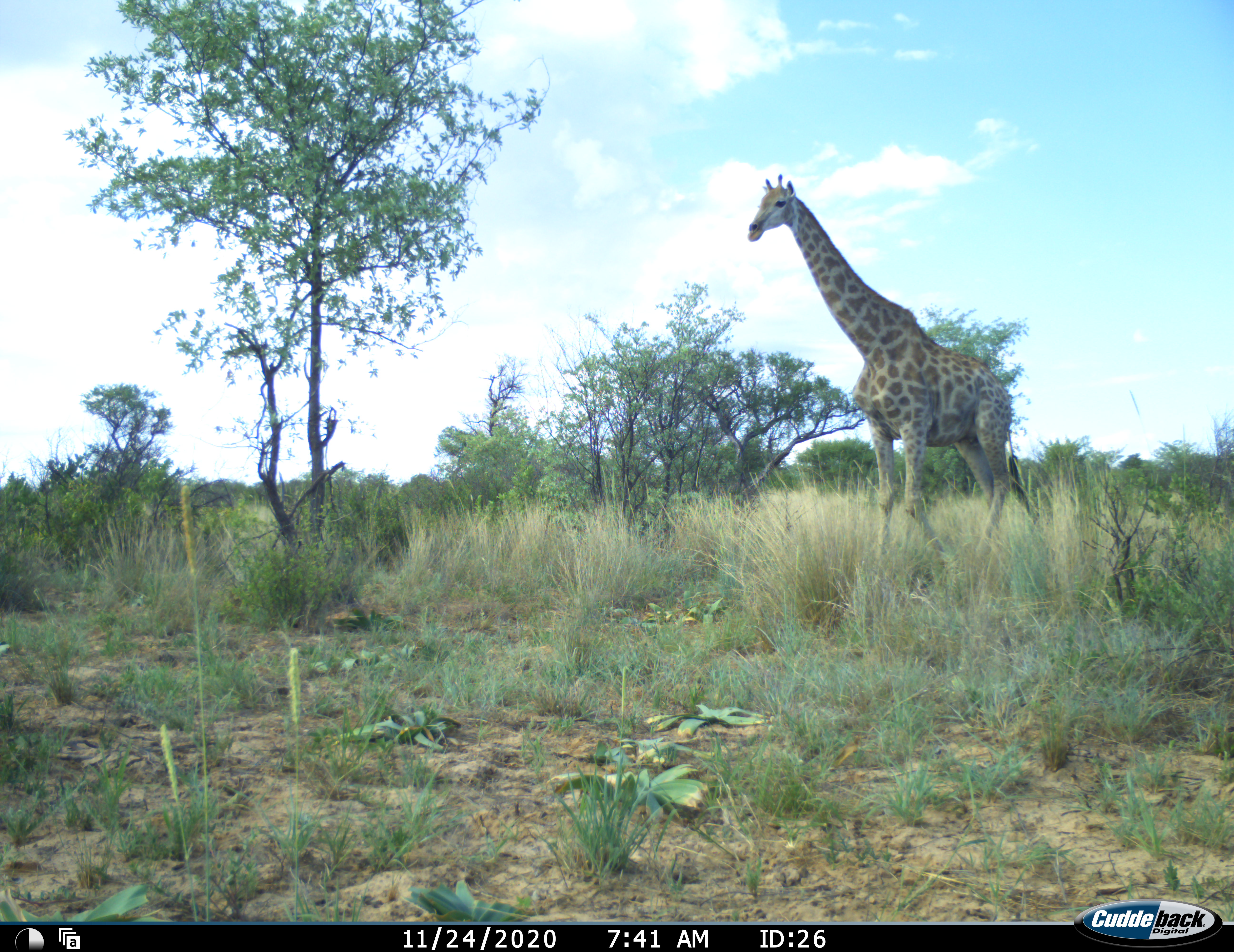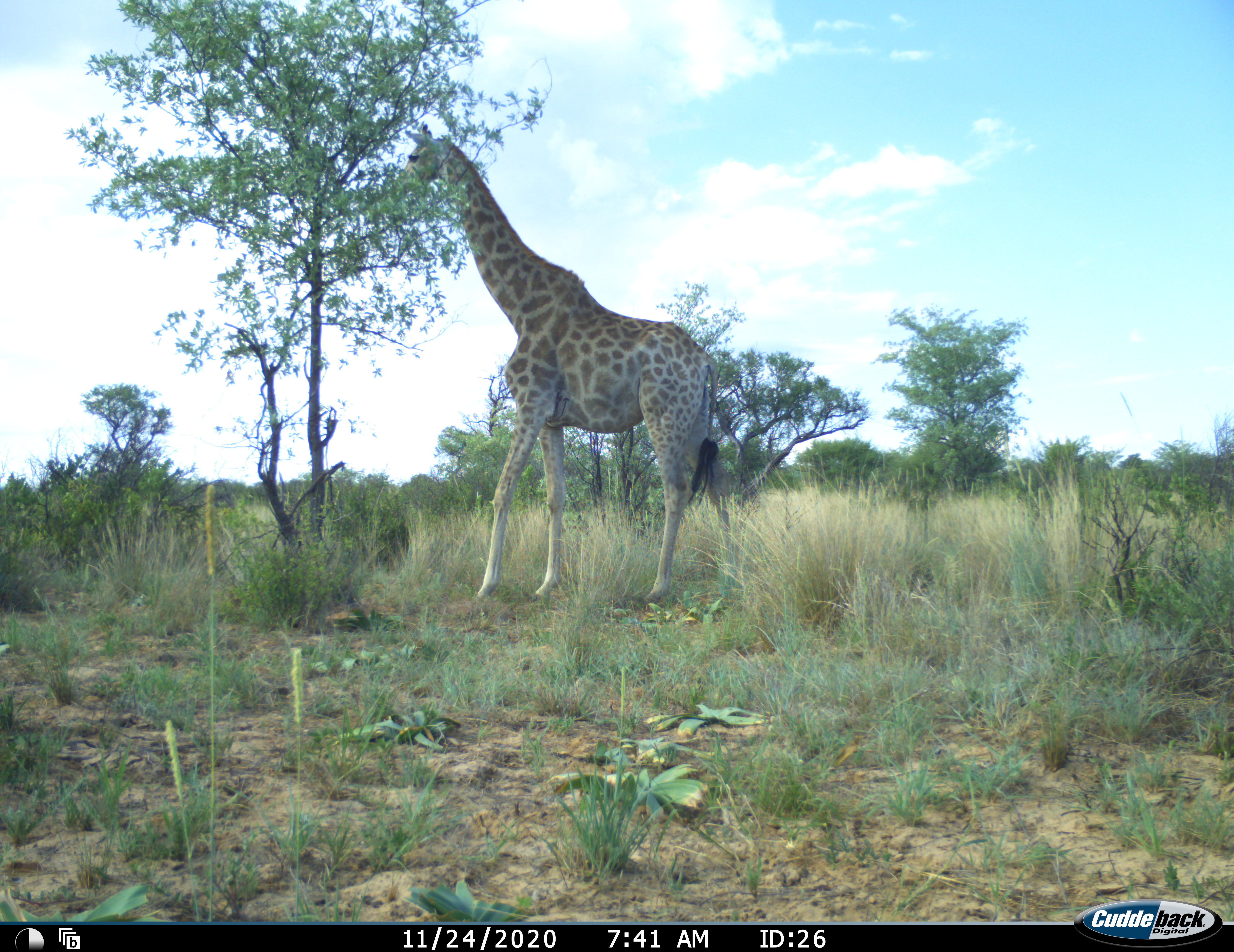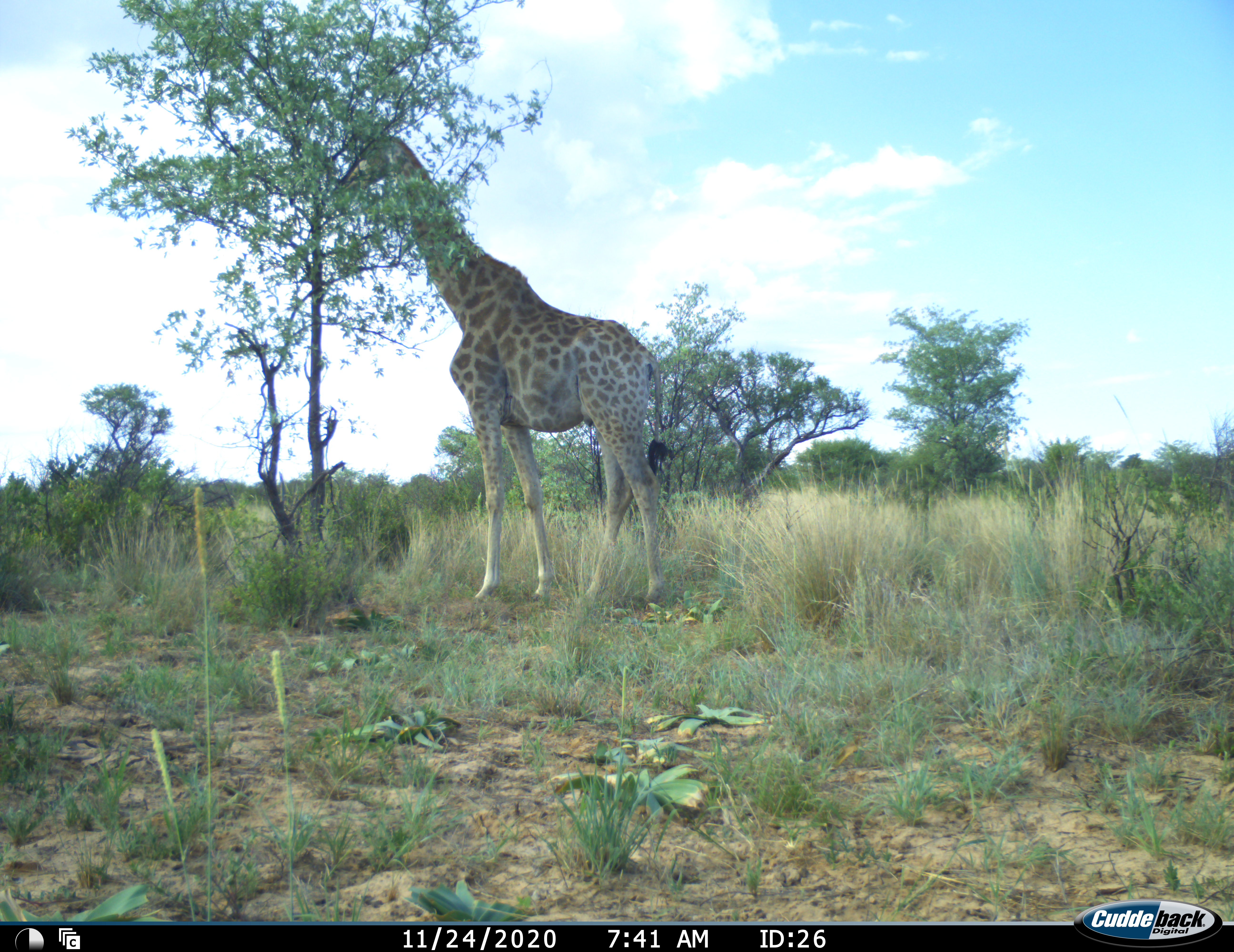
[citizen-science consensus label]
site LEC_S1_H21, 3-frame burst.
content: unidentified animal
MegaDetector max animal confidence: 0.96